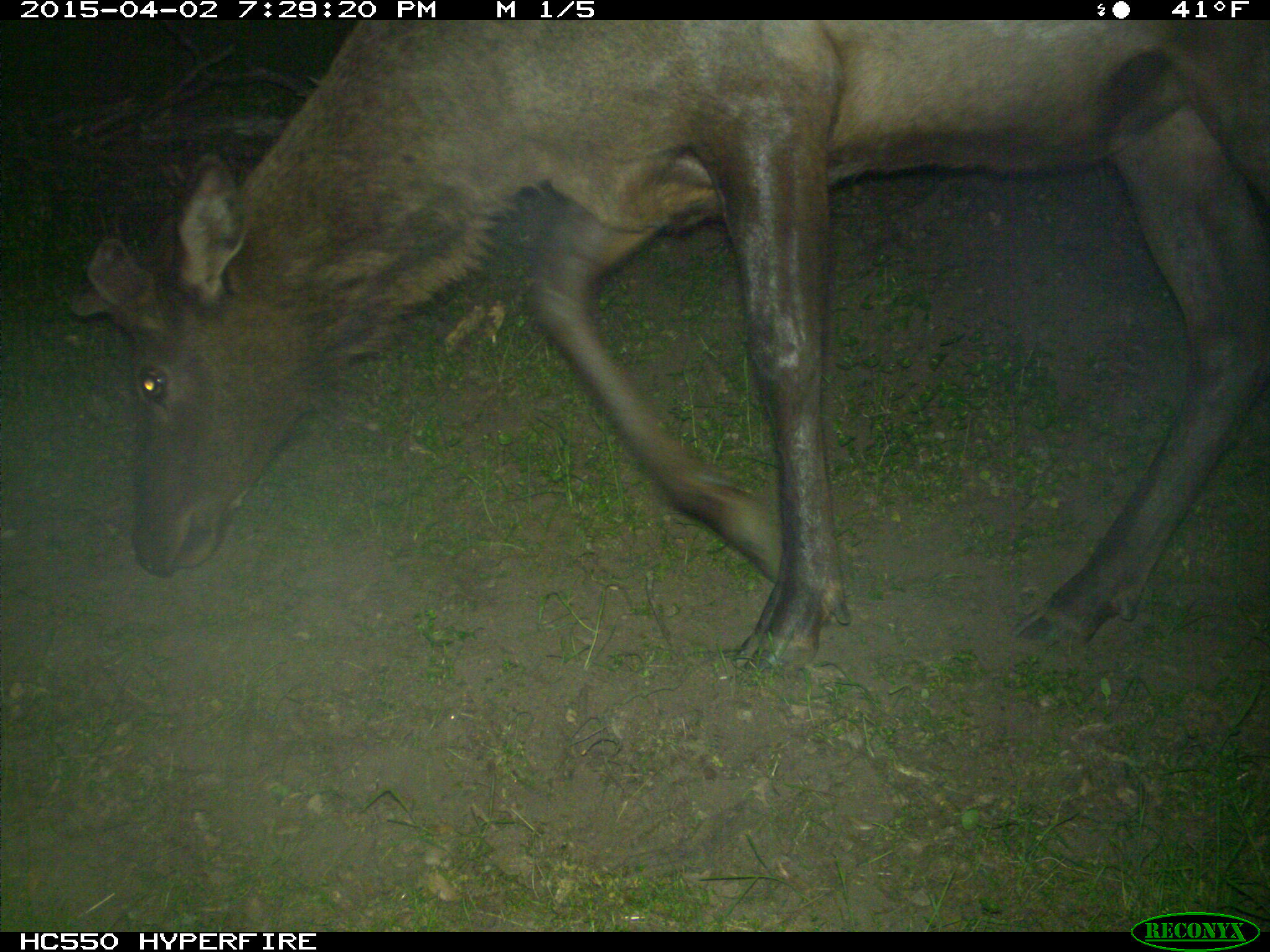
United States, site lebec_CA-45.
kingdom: Animalia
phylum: Chordata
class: Mammalia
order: Artiodactyla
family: Cervidae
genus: Cervus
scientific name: Cervus canadensis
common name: elk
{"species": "Cervus canadensis (elk)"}